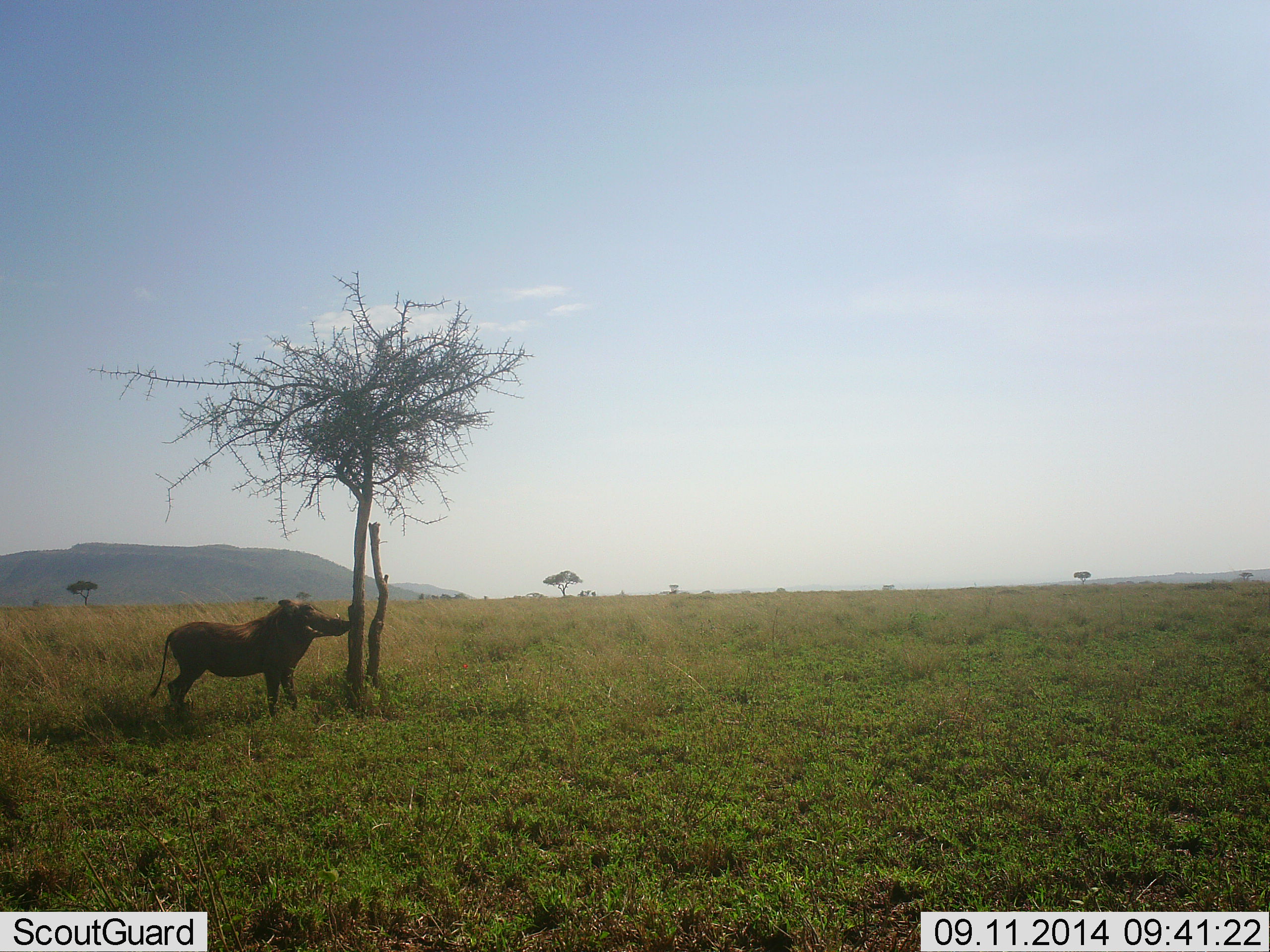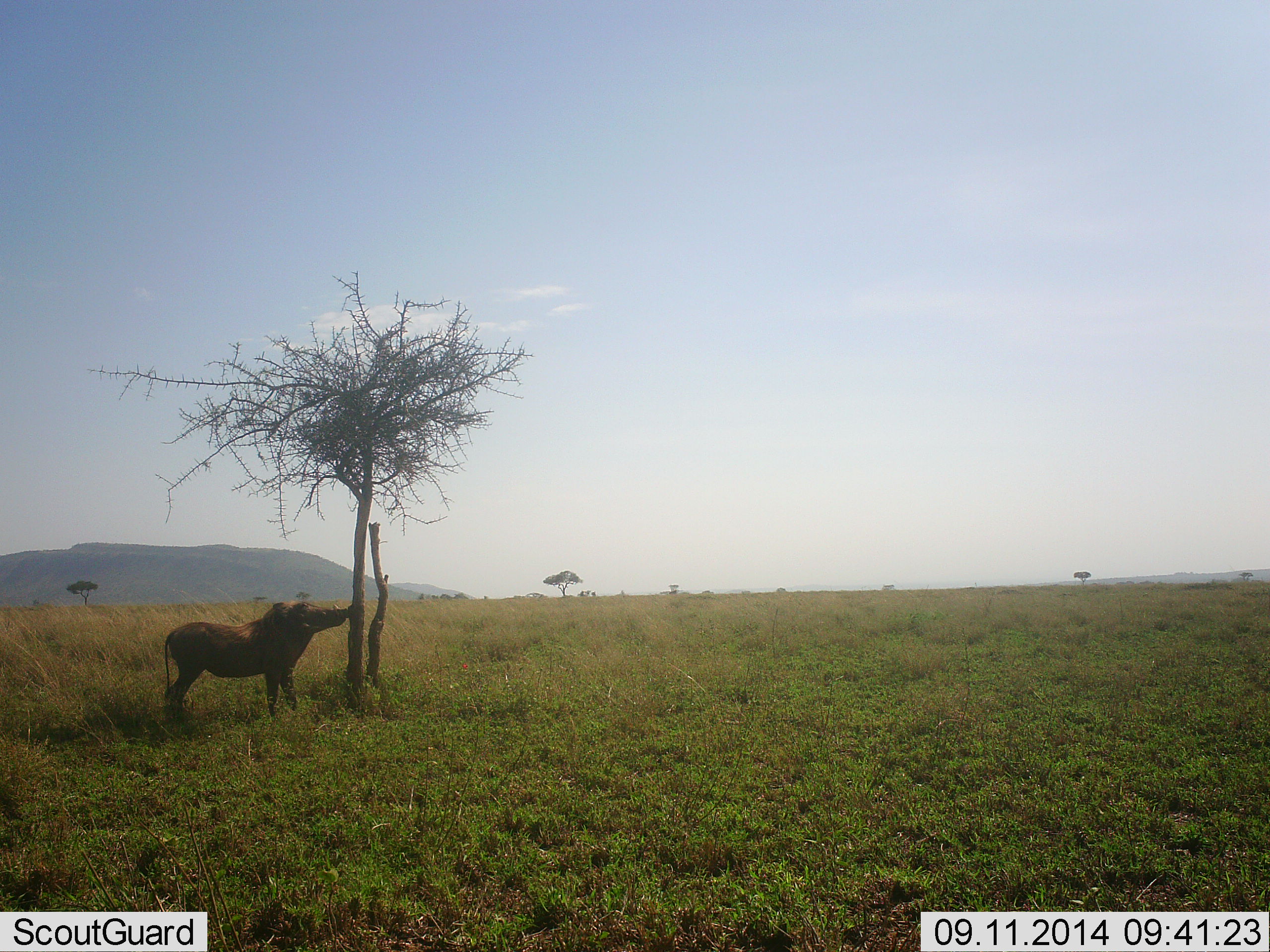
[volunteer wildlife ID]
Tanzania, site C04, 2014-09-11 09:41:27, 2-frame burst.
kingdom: Animalia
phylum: Chordata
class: Mammalia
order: Artiodactyla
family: Suidae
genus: Phacochoerus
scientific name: Phacochoerus africanus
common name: warthog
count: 1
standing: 80%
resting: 0%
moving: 10%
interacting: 0%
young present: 0%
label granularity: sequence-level